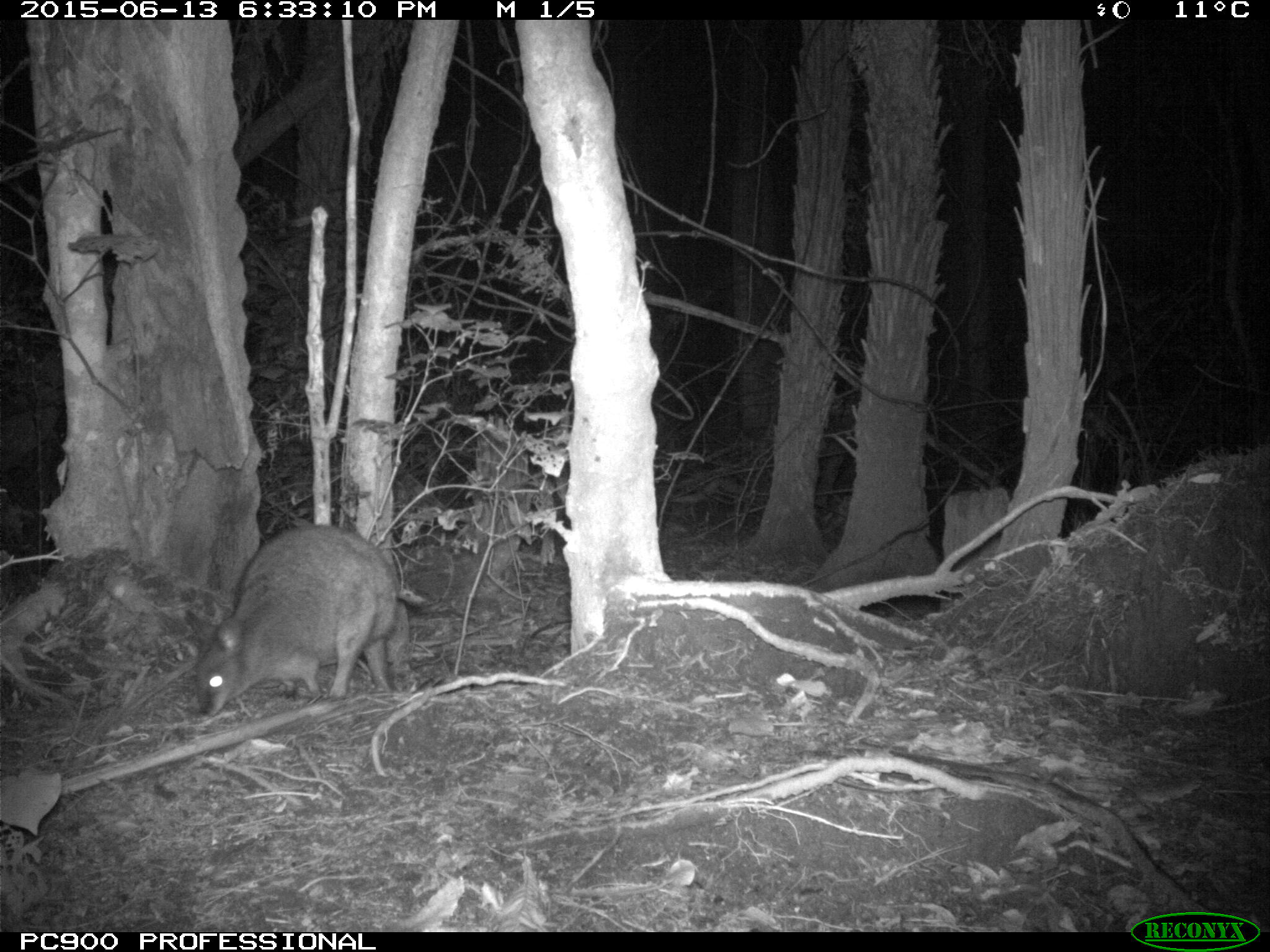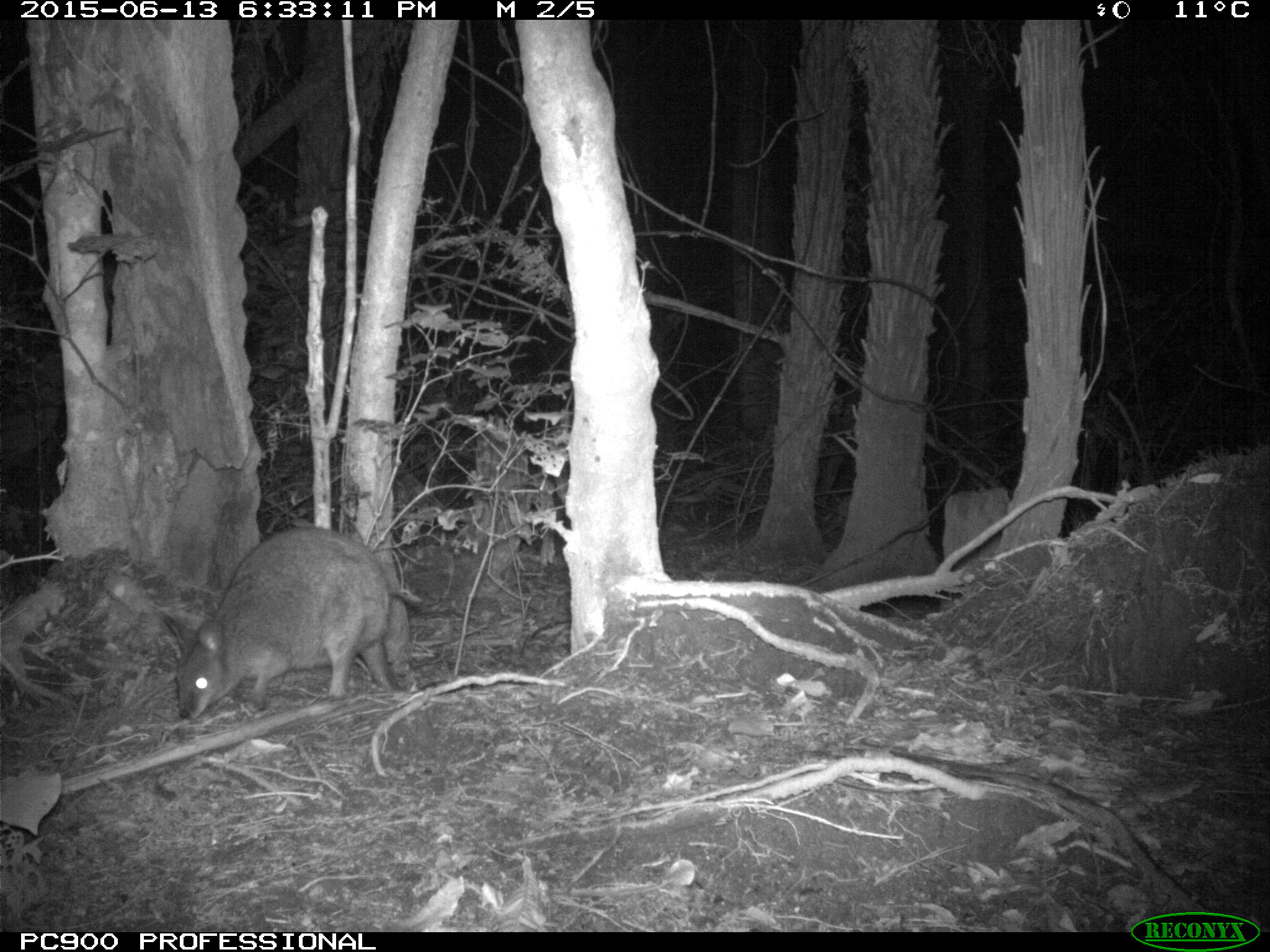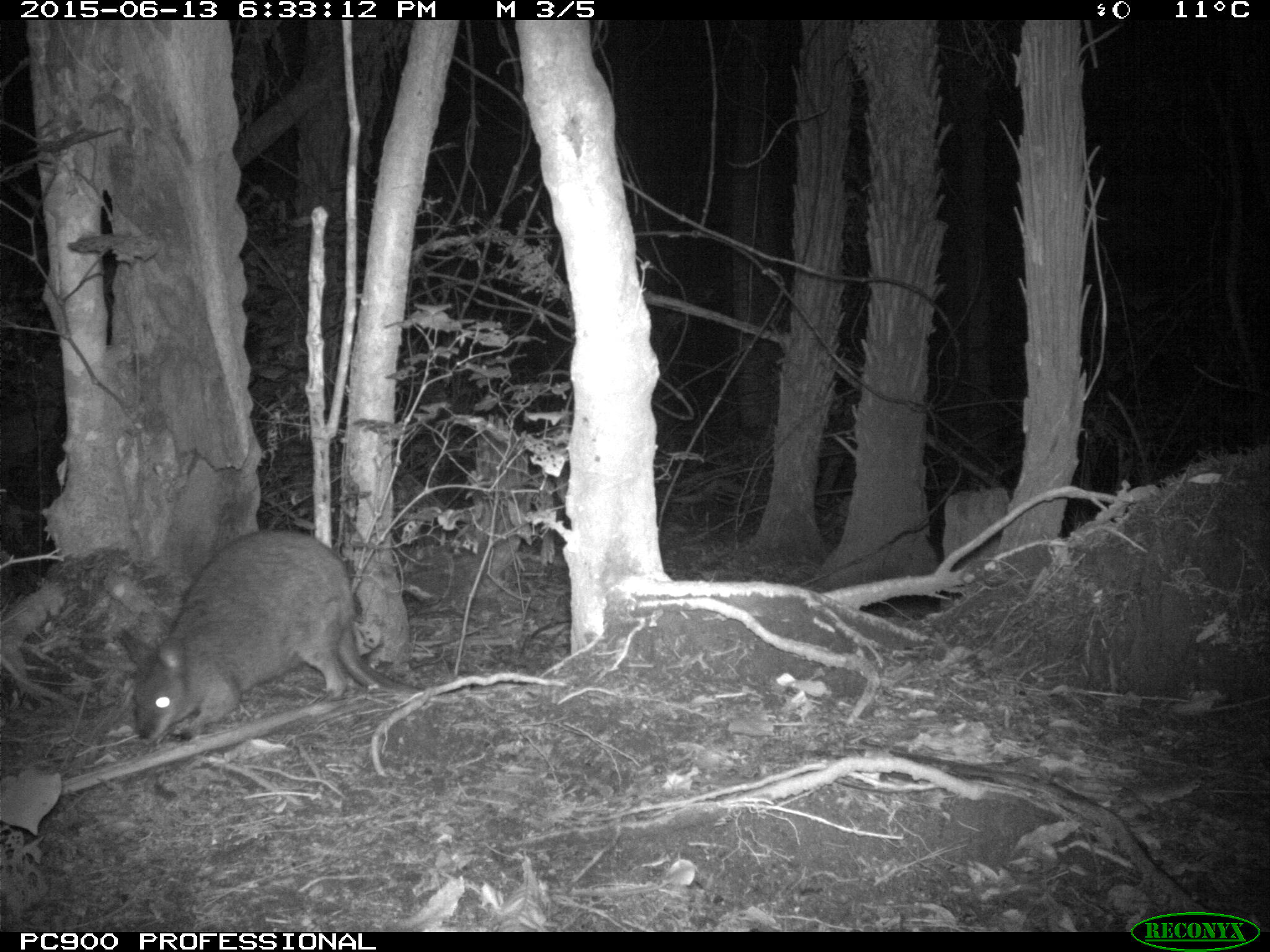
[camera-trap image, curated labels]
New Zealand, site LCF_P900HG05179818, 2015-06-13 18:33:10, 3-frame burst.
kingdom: Animalia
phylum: Chordata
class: Mammalia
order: Diprotodontia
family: Macropodidae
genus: Notamacropus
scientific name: Notamacropus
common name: wallaby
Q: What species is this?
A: Wallaby (Notamacropus).